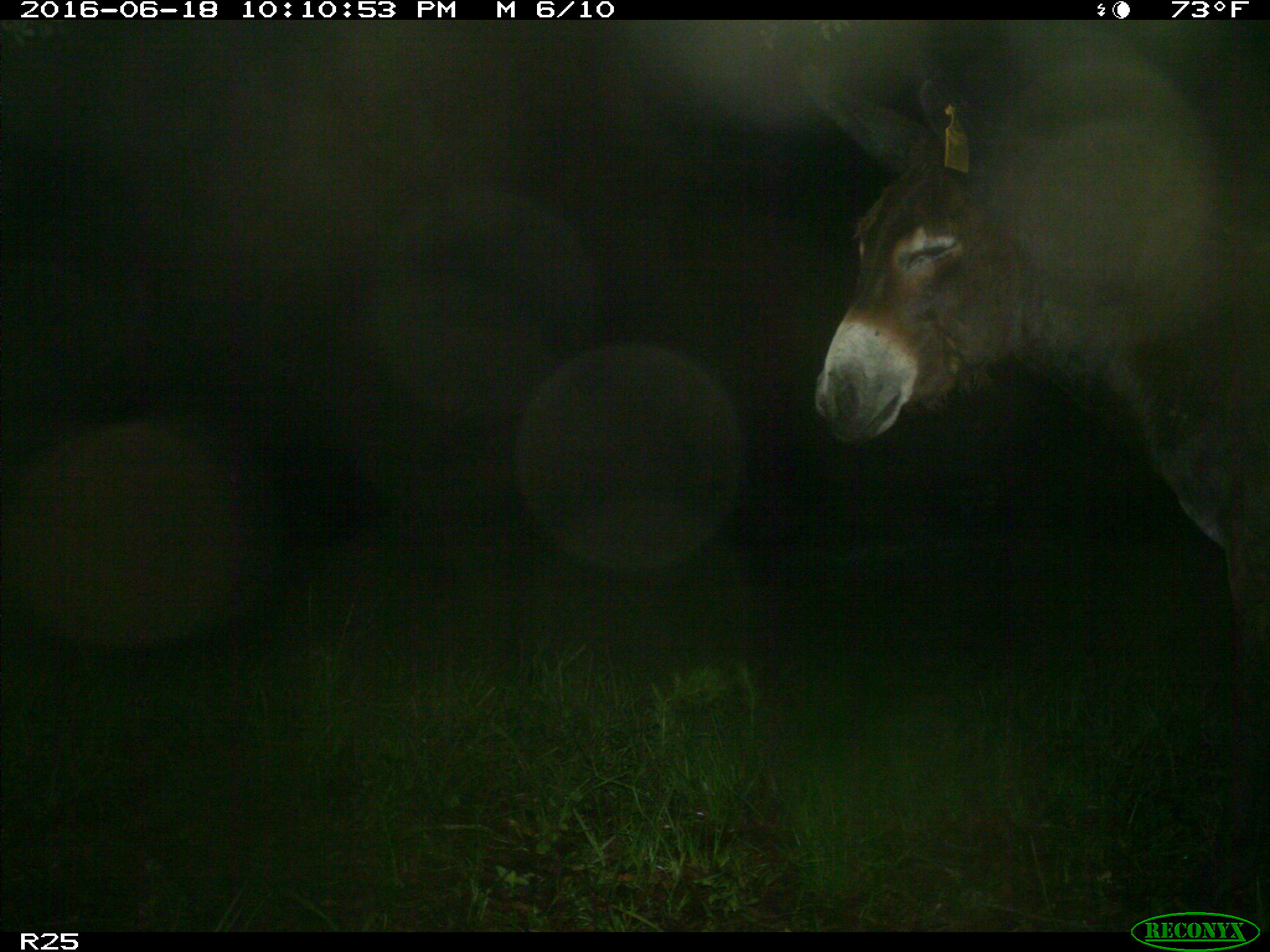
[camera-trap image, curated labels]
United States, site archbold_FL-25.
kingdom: Animalia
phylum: Chordata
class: Mammalia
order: Perissodactyla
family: Equidae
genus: Equus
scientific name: Equus africanus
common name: african wild ass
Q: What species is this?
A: Equus africanus (african wild ass).